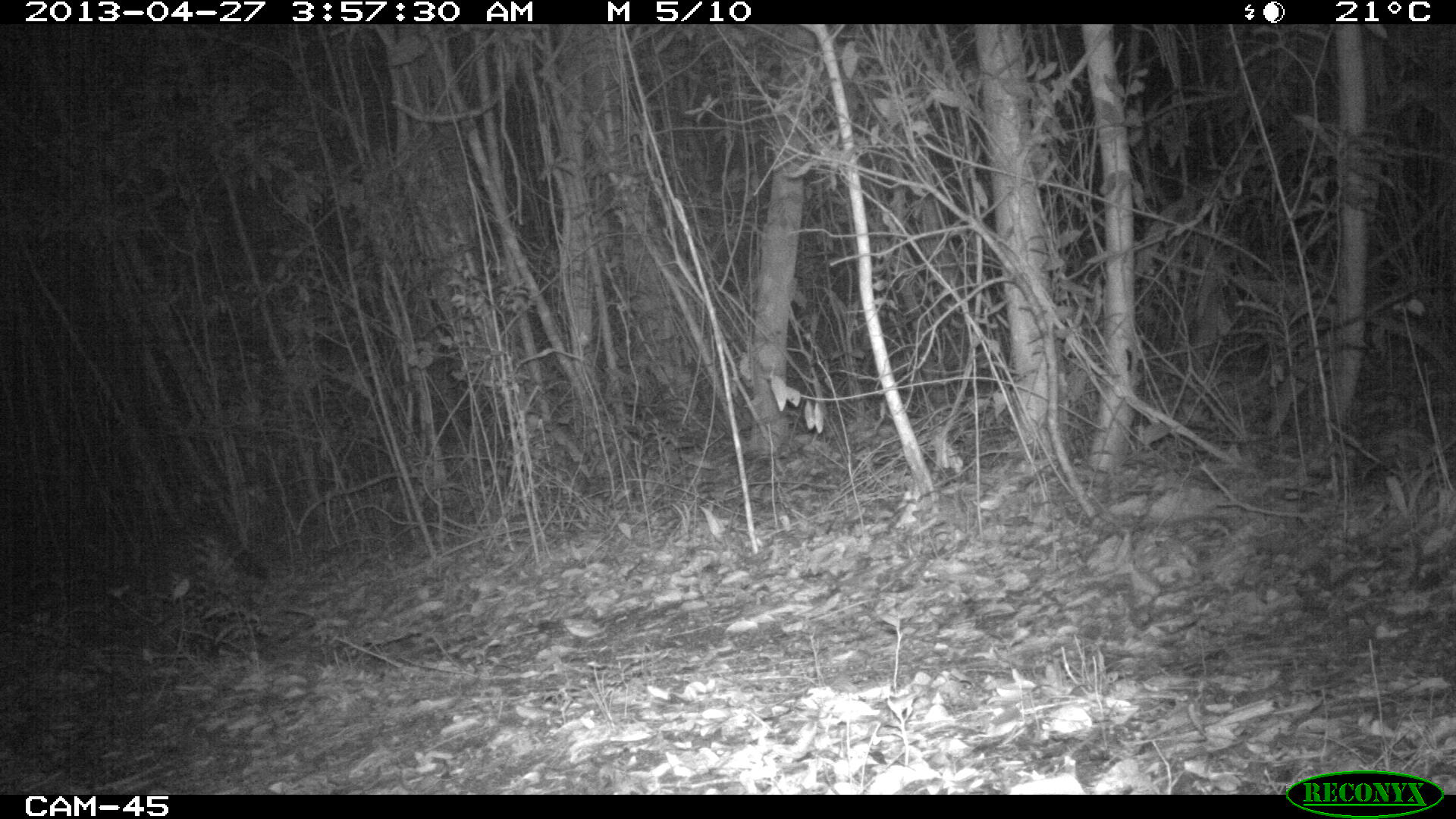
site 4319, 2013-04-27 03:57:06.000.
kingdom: Animalia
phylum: Chordata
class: Mammalia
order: Carnivora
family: Felidae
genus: Leopardus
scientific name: Leopardus pardalis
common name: ocelot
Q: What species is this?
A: Leopardus pardalis (ocelot).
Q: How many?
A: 1.